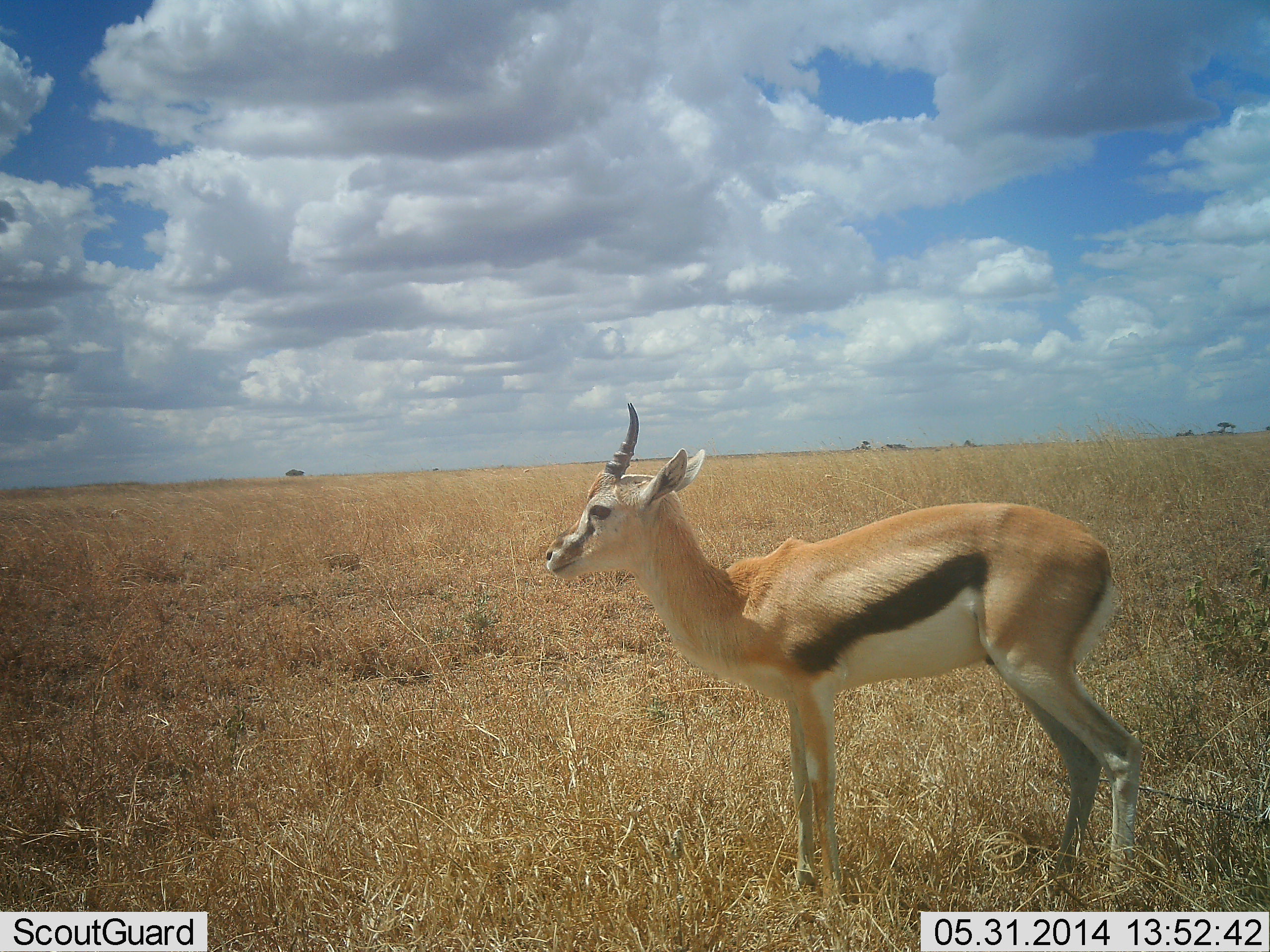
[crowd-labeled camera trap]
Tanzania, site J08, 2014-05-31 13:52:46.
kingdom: Animalia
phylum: Chordata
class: Mammalia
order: Artiodactyla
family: Bovidae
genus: Eudorcas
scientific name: Eudorcas thomsonii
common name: thomson's gazelle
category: gazellethomsons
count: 1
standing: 100%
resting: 0%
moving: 0%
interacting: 0%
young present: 0%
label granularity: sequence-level